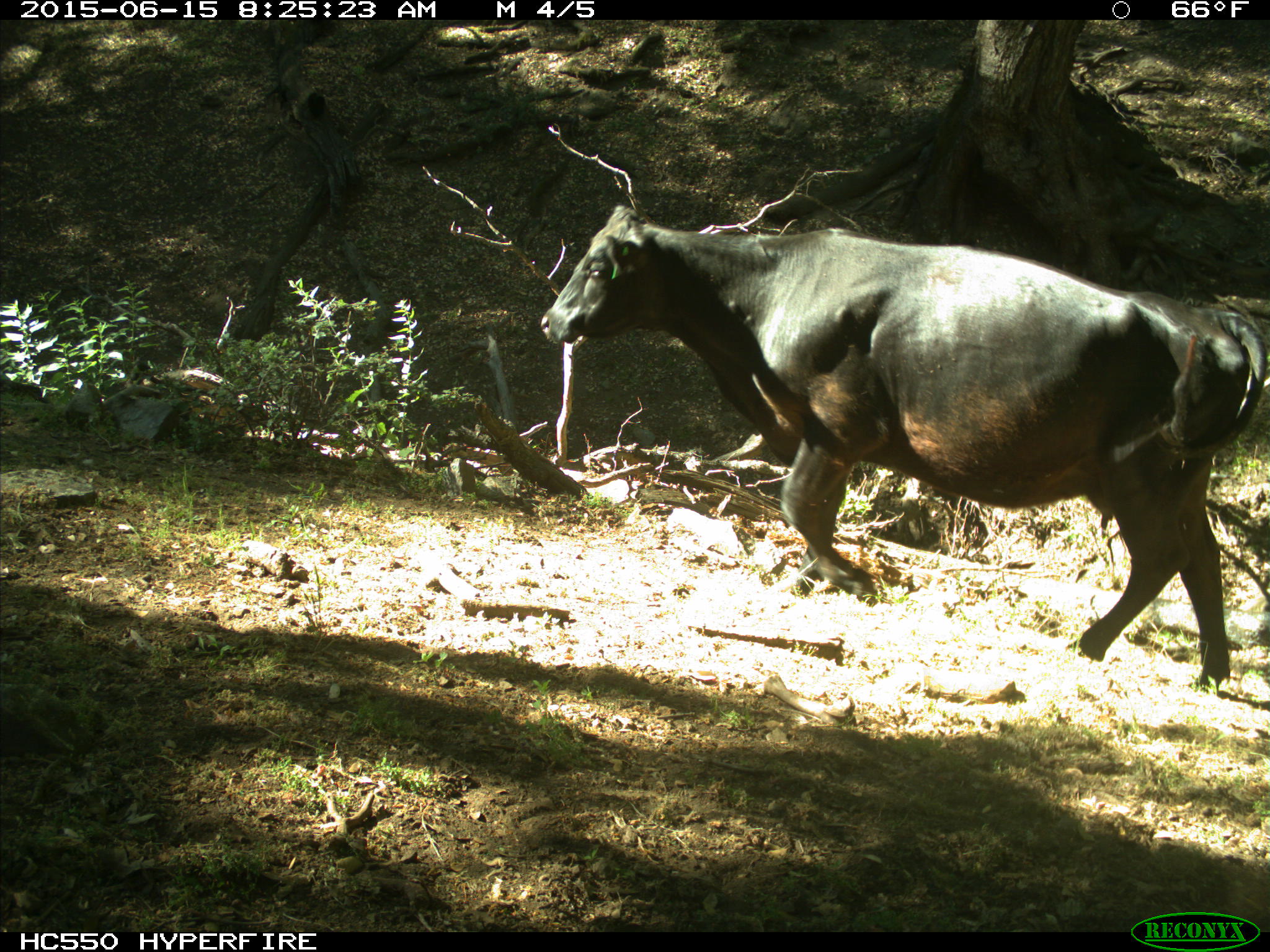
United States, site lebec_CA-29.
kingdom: Animalia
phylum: Chordata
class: Mammalia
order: Artiodactyla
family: Bovidae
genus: Bos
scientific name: Bos taurus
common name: domestic cow